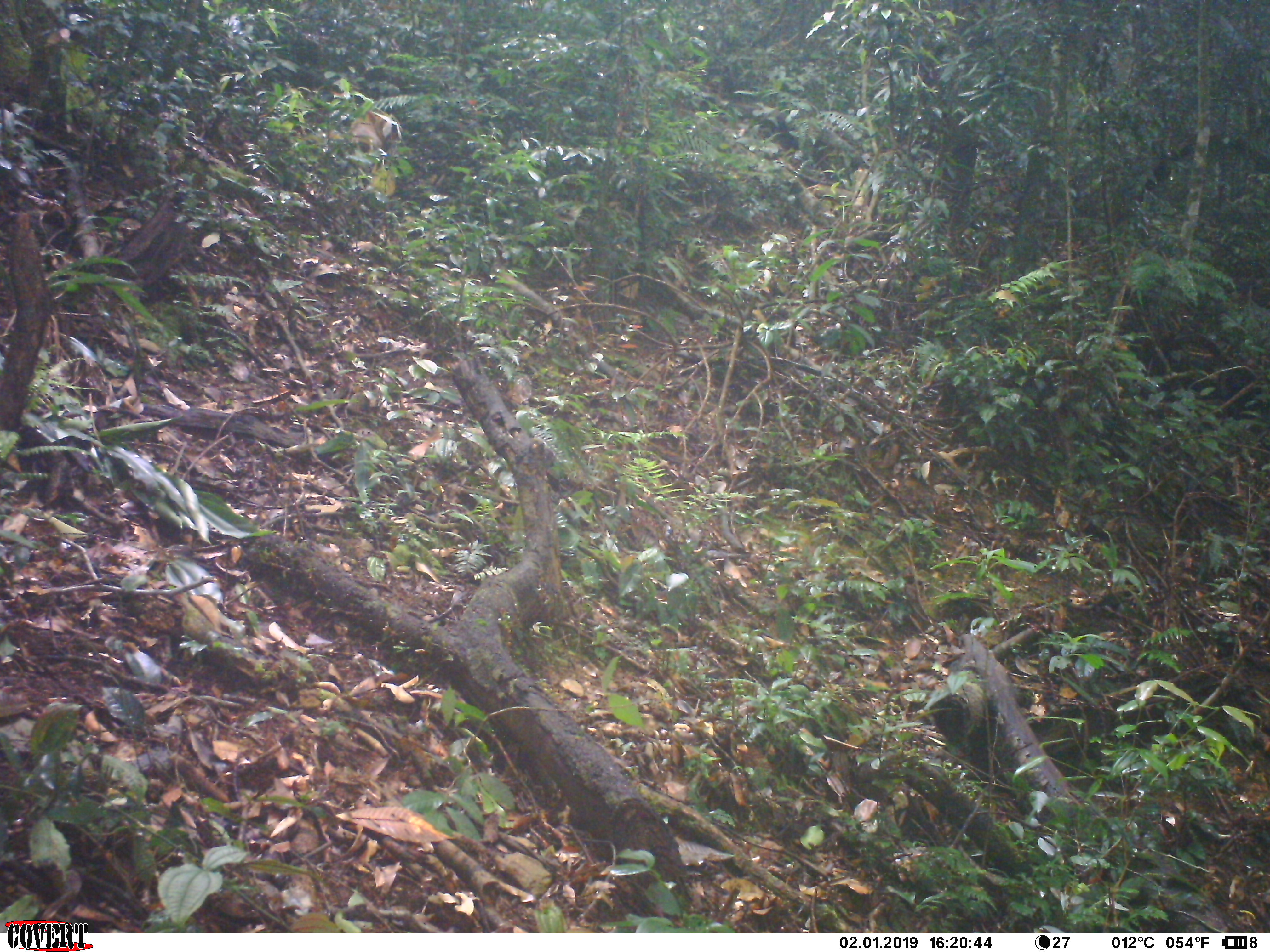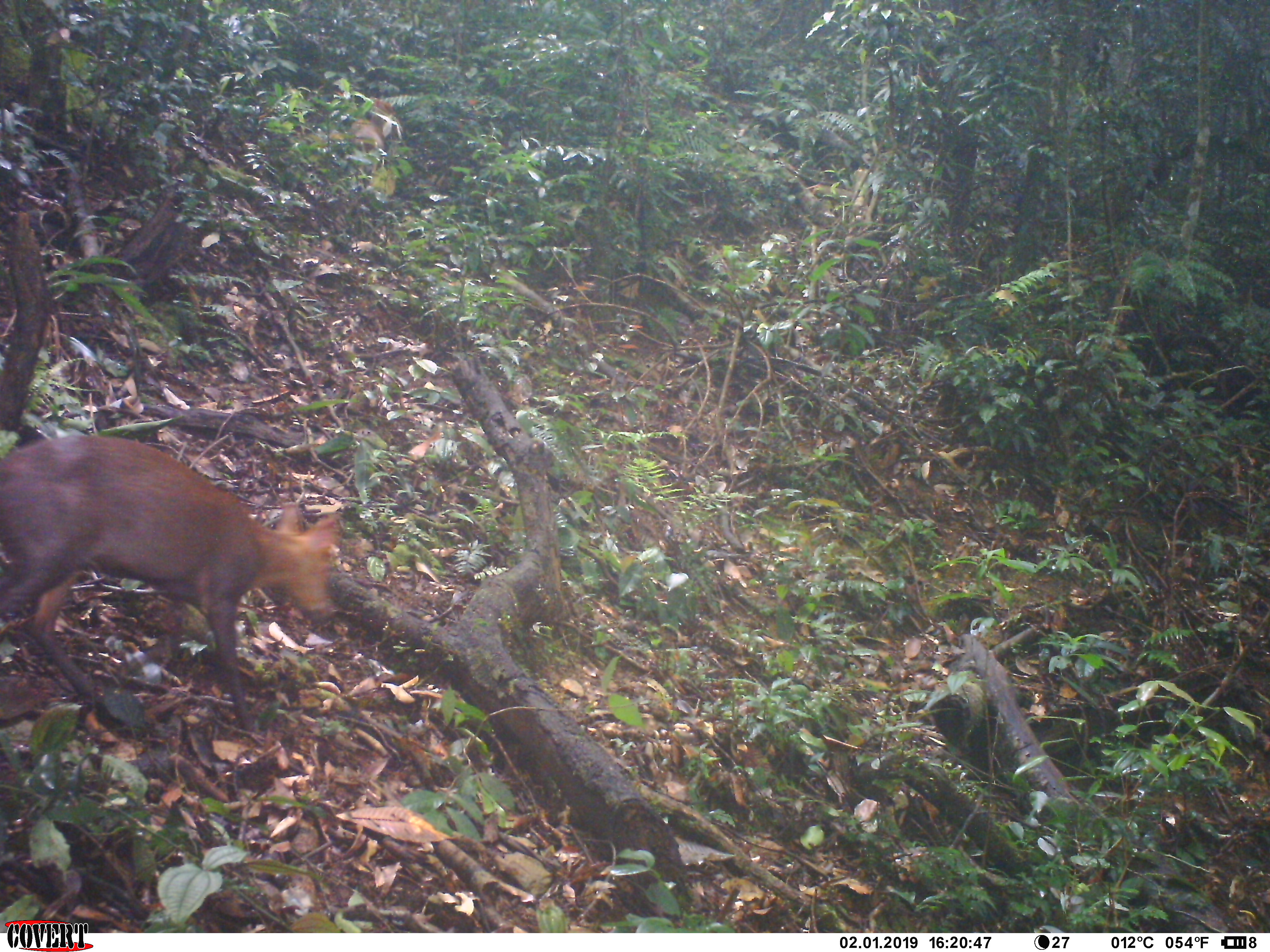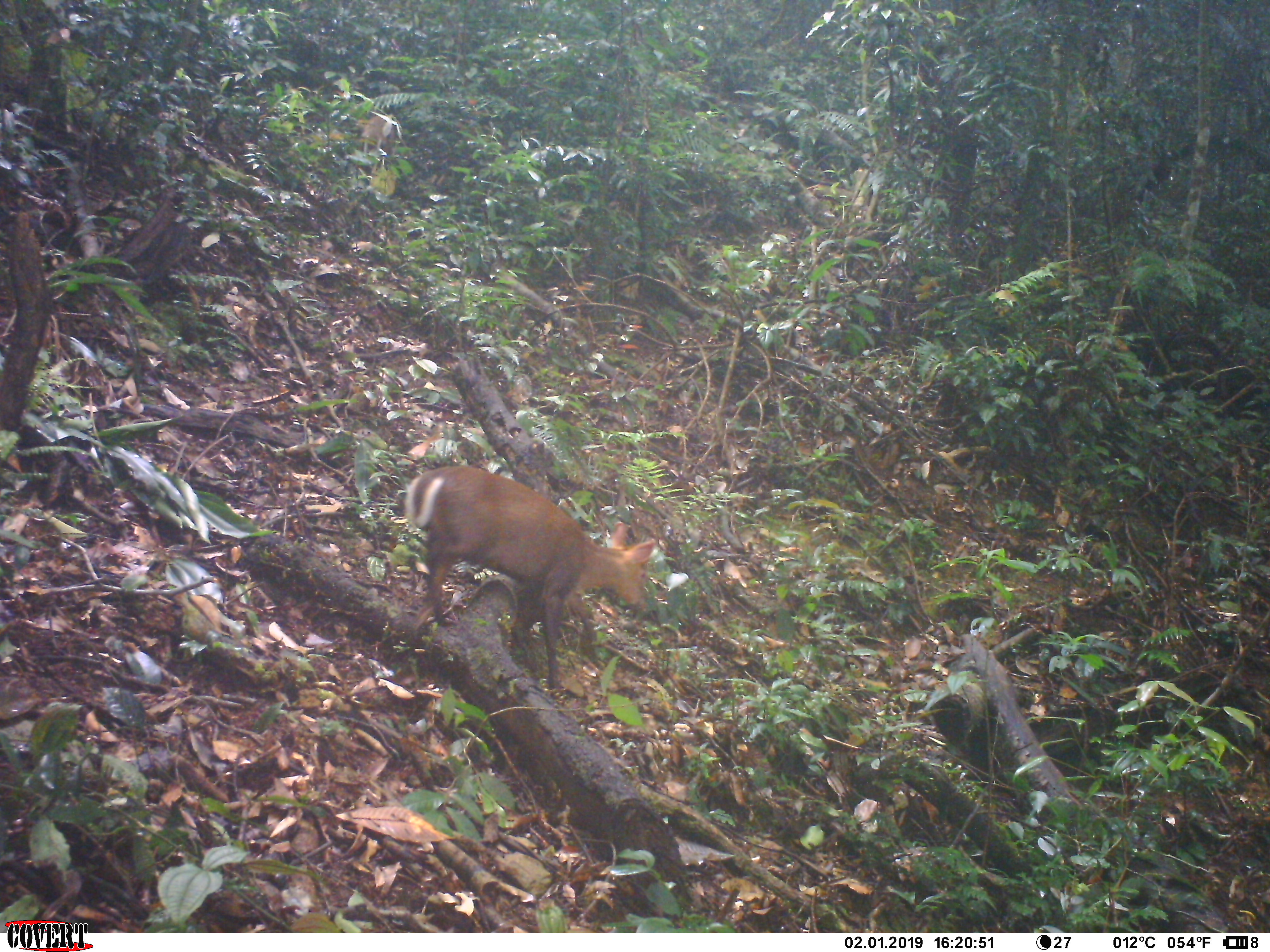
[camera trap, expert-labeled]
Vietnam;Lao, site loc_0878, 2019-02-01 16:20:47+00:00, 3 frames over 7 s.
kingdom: Animalia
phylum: Chordata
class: Mammalia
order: Artiodactyla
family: Cervidae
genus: Muntiacus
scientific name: Muntiacus rooseveltorum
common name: roosevelt's muntjac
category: roosevelts muntjac group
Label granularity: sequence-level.